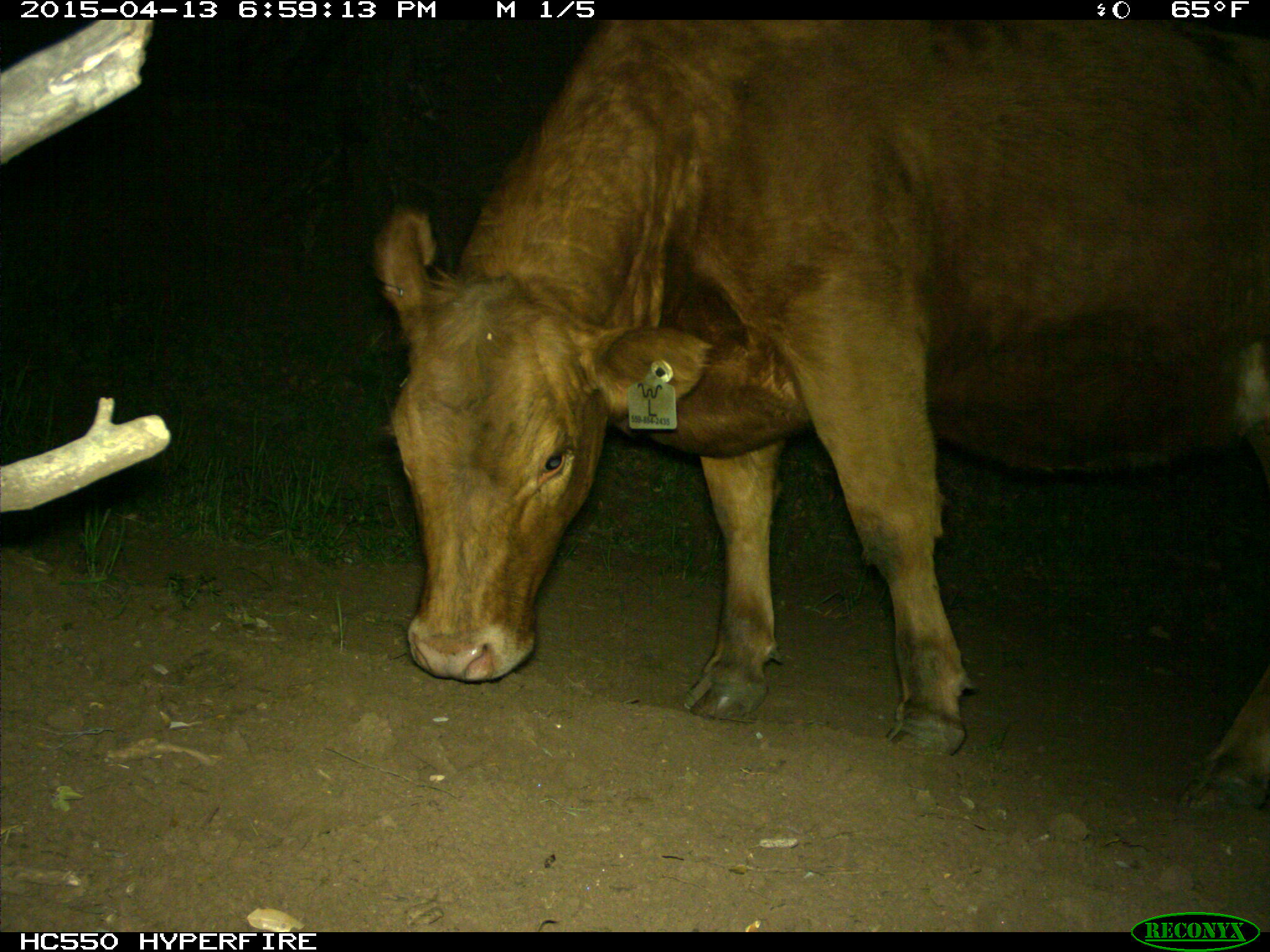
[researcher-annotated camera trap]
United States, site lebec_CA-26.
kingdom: Animalia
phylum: Chordata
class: Mammalia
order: Artiodactyla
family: Bovidae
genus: Bos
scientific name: Bos taurus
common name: domestic cow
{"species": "Bos taurus (domestic cow)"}